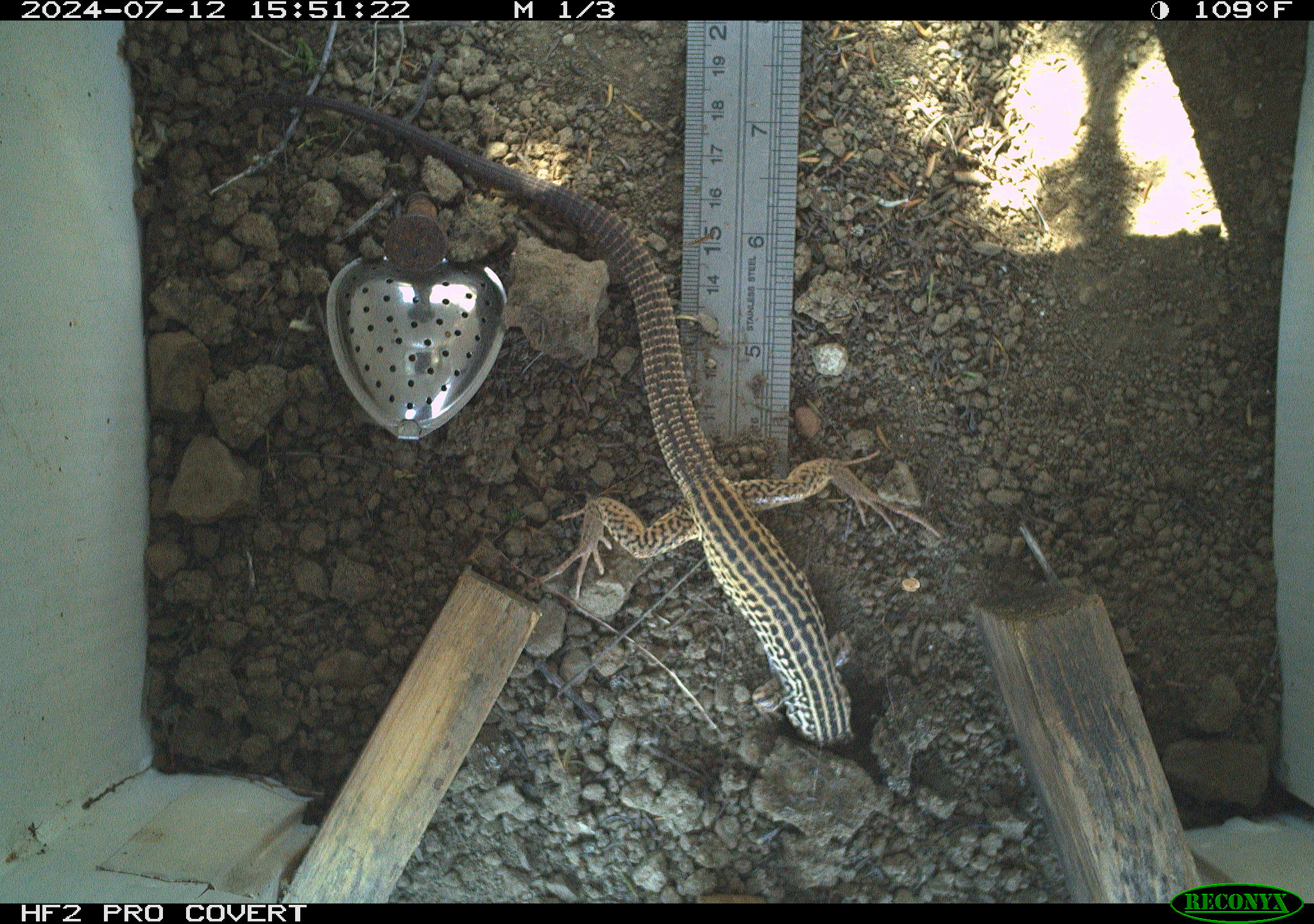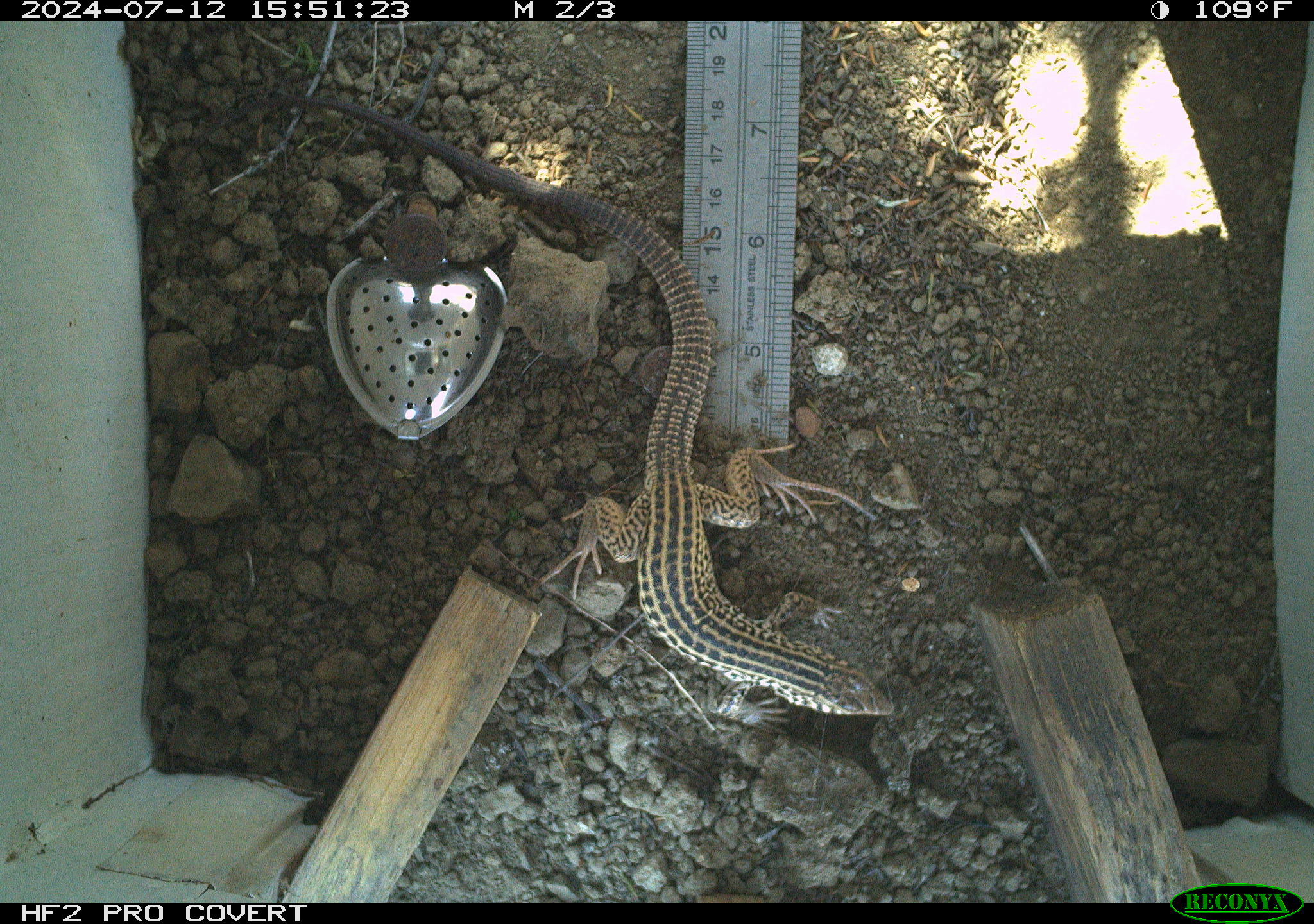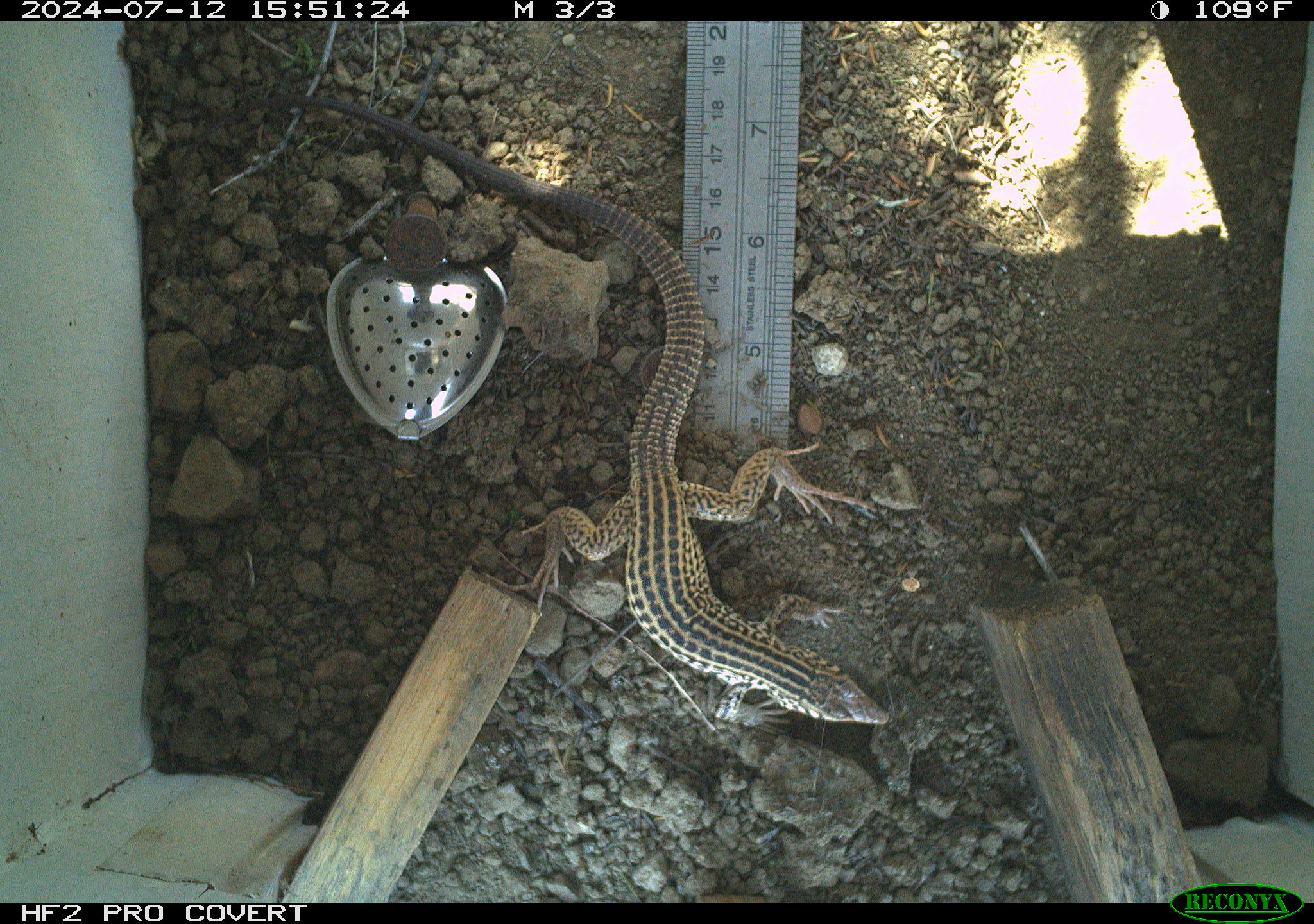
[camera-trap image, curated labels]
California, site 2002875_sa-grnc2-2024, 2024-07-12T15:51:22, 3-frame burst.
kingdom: Animalia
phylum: Chordata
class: Reptilia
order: Squamata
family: Teiidae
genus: Aspidoscelis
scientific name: Aspidoscelis tigris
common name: western whiptail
Western whiptail (Aspidoscelis tigris).